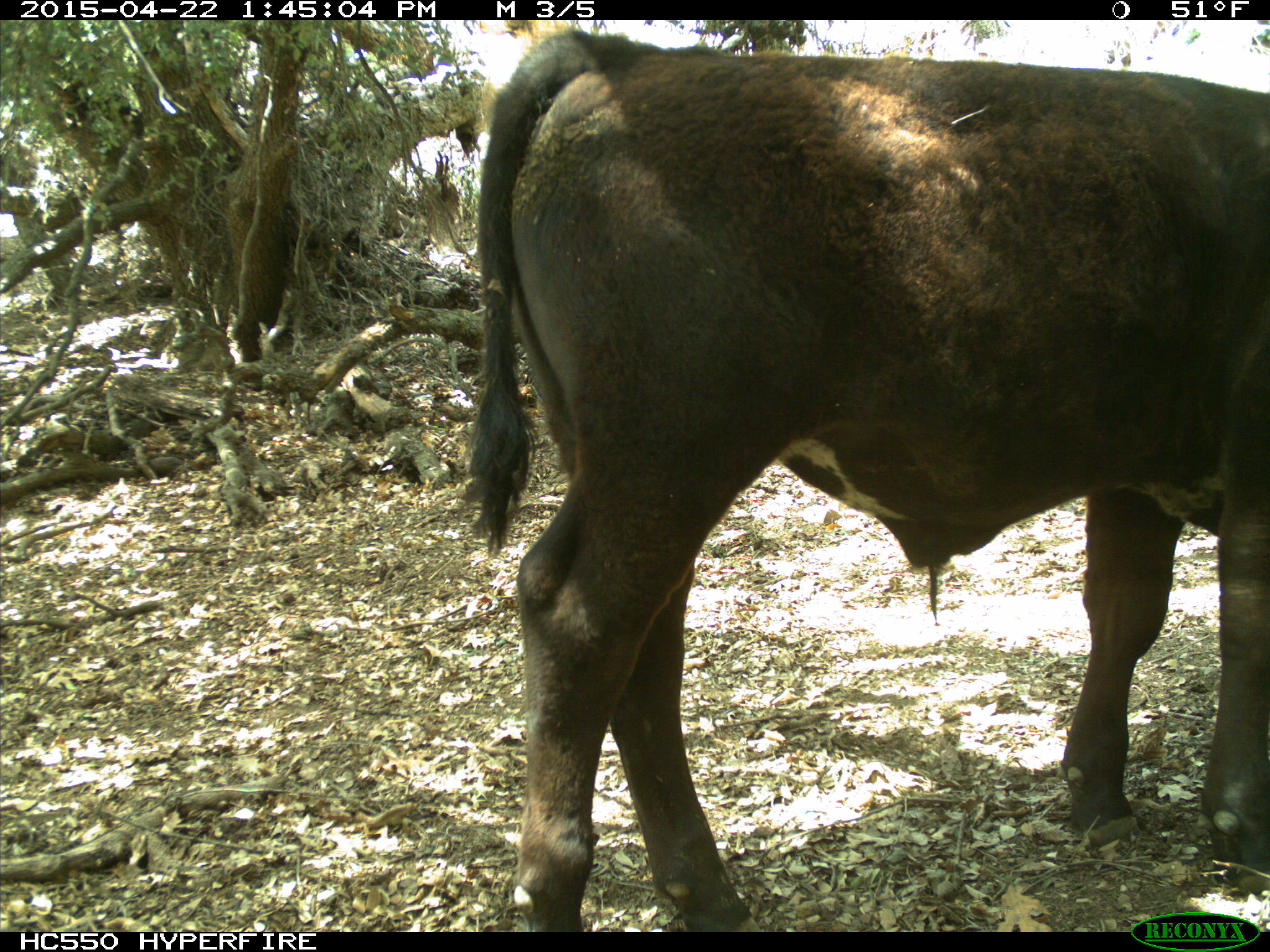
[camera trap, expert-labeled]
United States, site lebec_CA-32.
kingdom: Animalia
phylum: Chordata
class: Mammalia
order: Artiodactyla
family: Bovidae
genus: Bos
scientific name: Bos taurus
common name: domestic cow